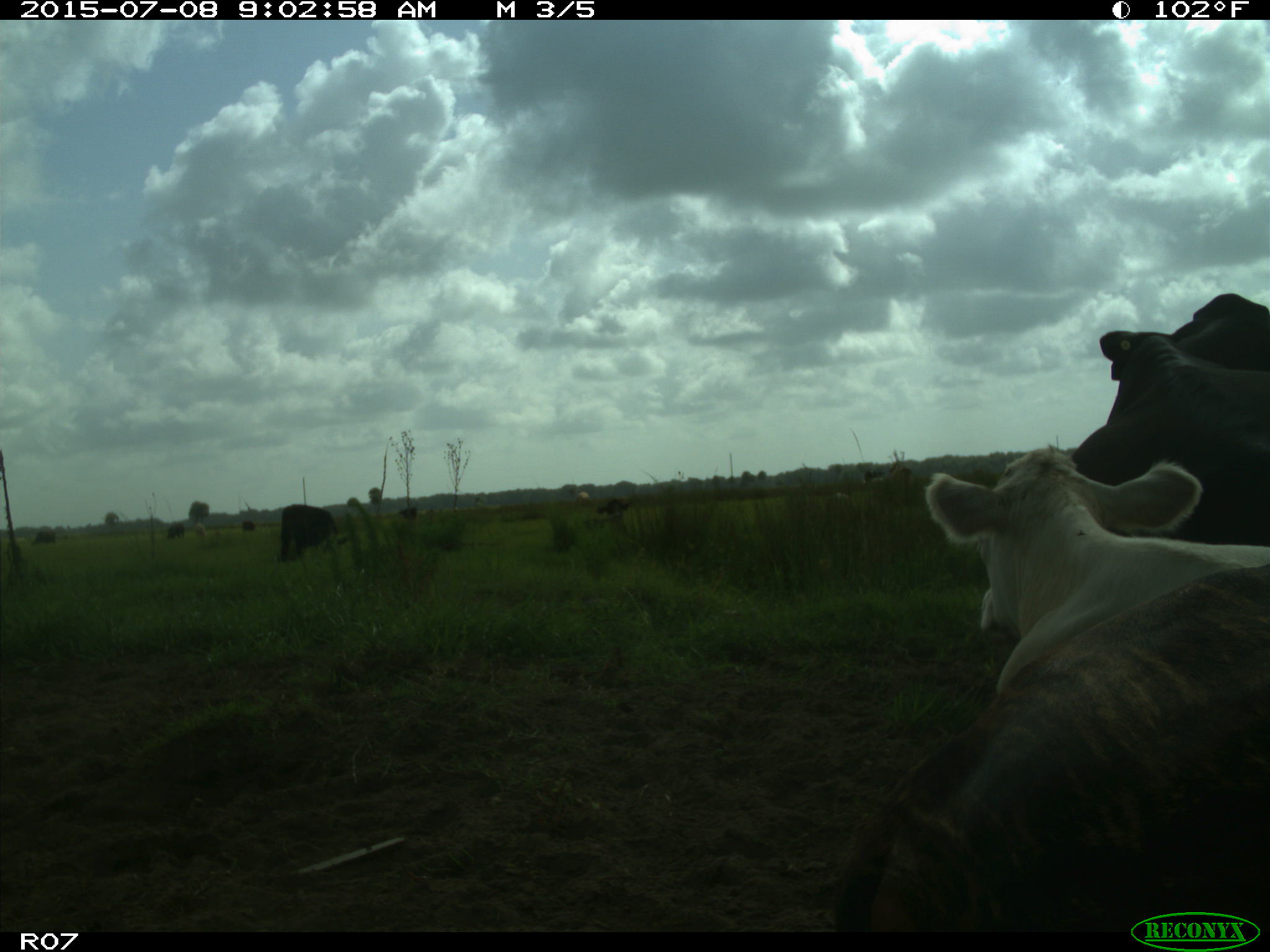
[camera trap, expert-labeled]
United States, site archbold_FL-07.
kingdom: Animalia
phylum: Chordata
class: Mammalia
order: Artiodactyla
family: Bovidae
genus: Bos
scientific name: Bos taurus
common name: domestic cow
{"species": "Bos taurus (domestic cow)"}